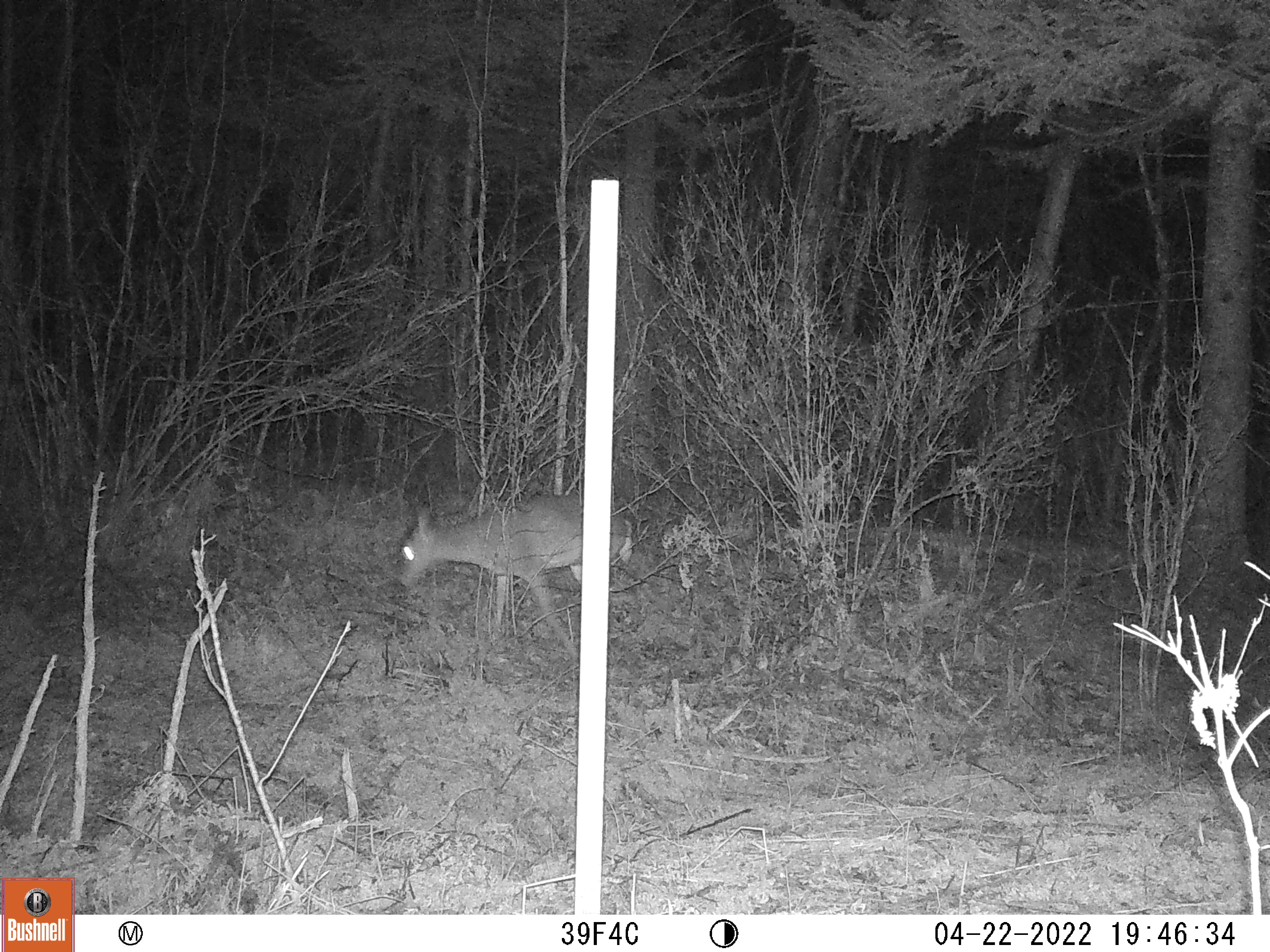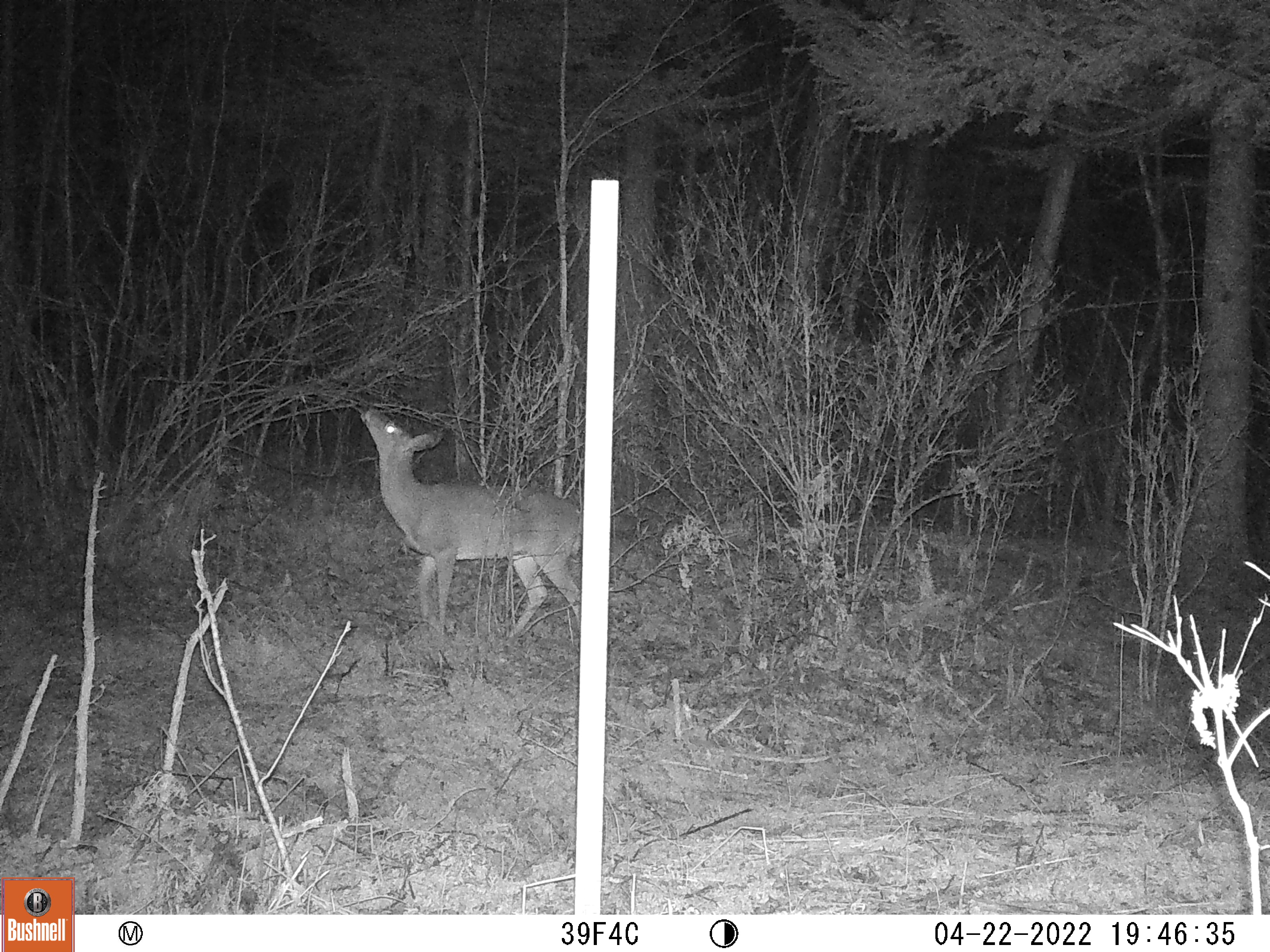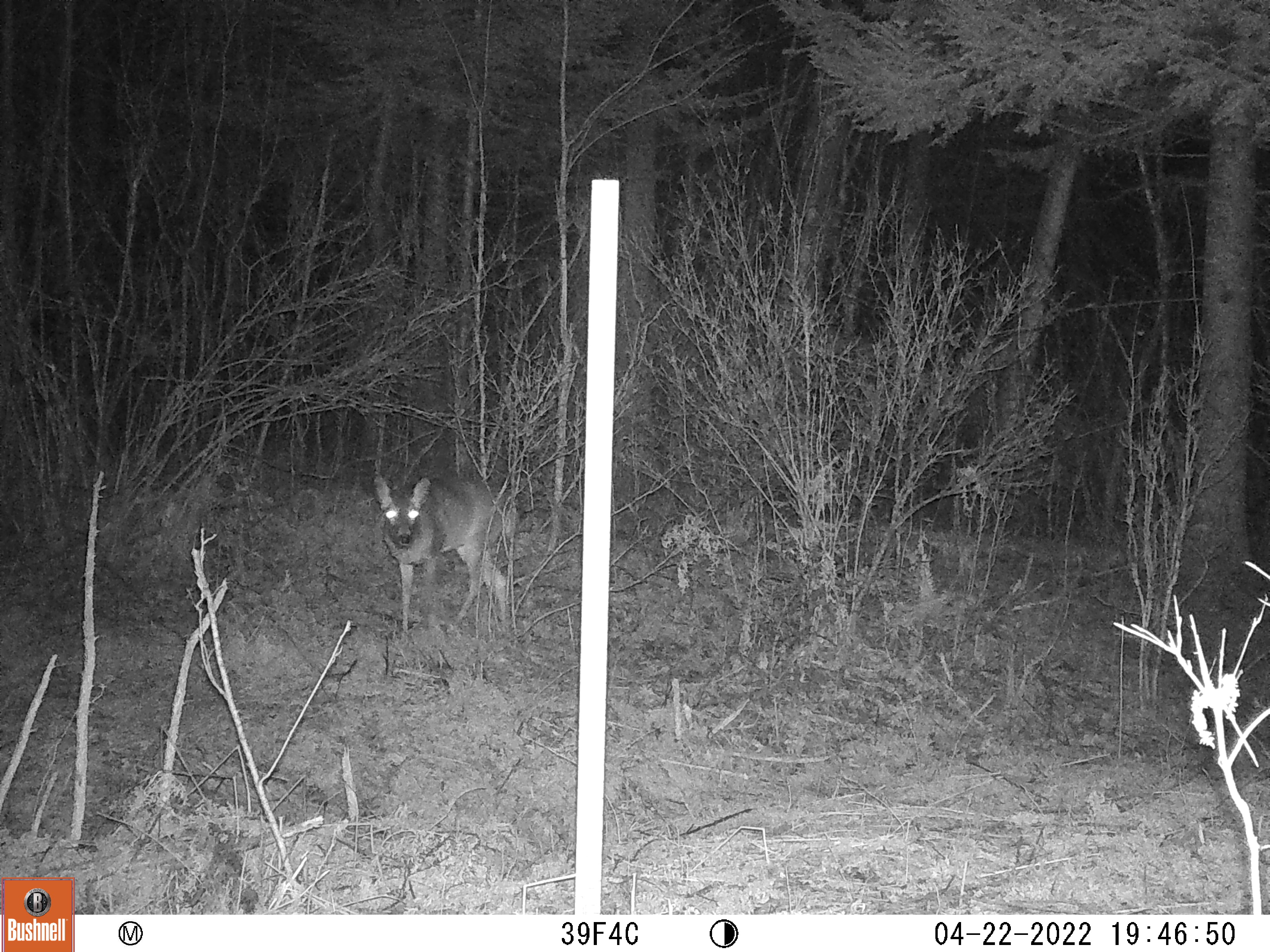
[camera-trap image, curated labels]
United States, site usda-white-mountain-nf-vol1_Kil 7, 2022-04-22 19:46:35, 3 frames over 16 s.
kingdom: Animalia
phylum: Chordata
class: Mammalia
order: Artiodactyla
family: Cervidae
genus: Odocoileus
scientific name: Odocoileus virginianus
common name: white-tailed deer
White-tailed deer (Odocoileus virginianus).